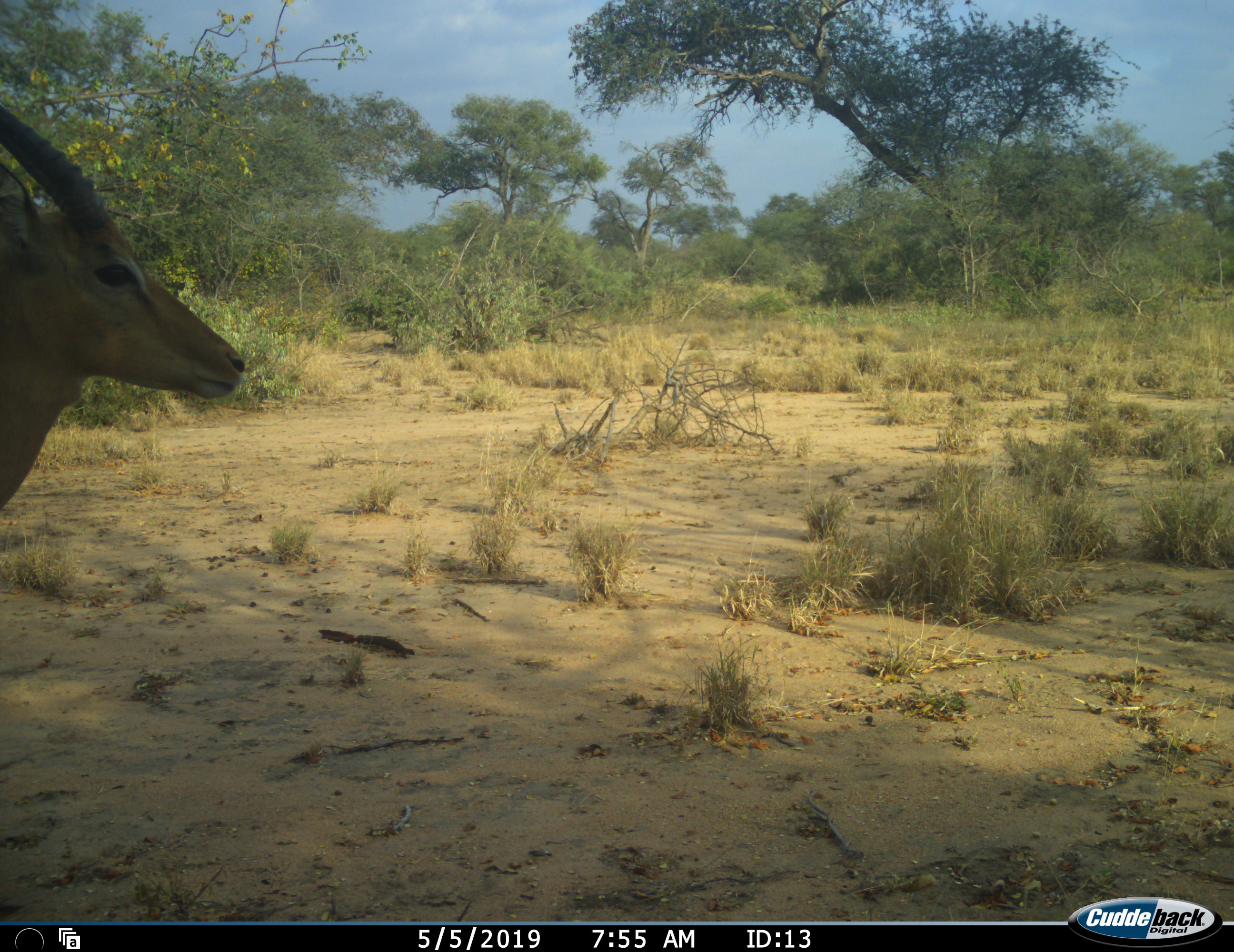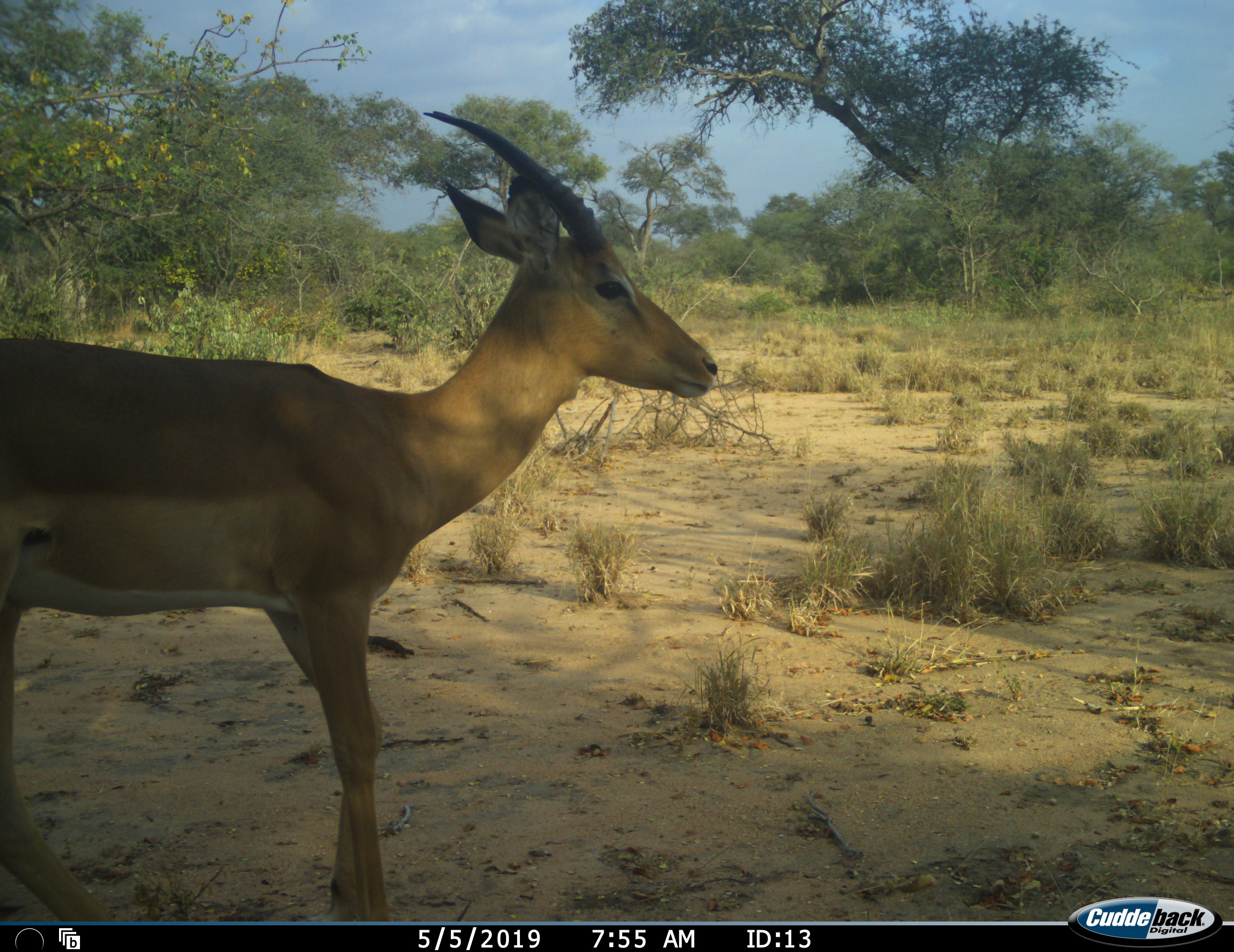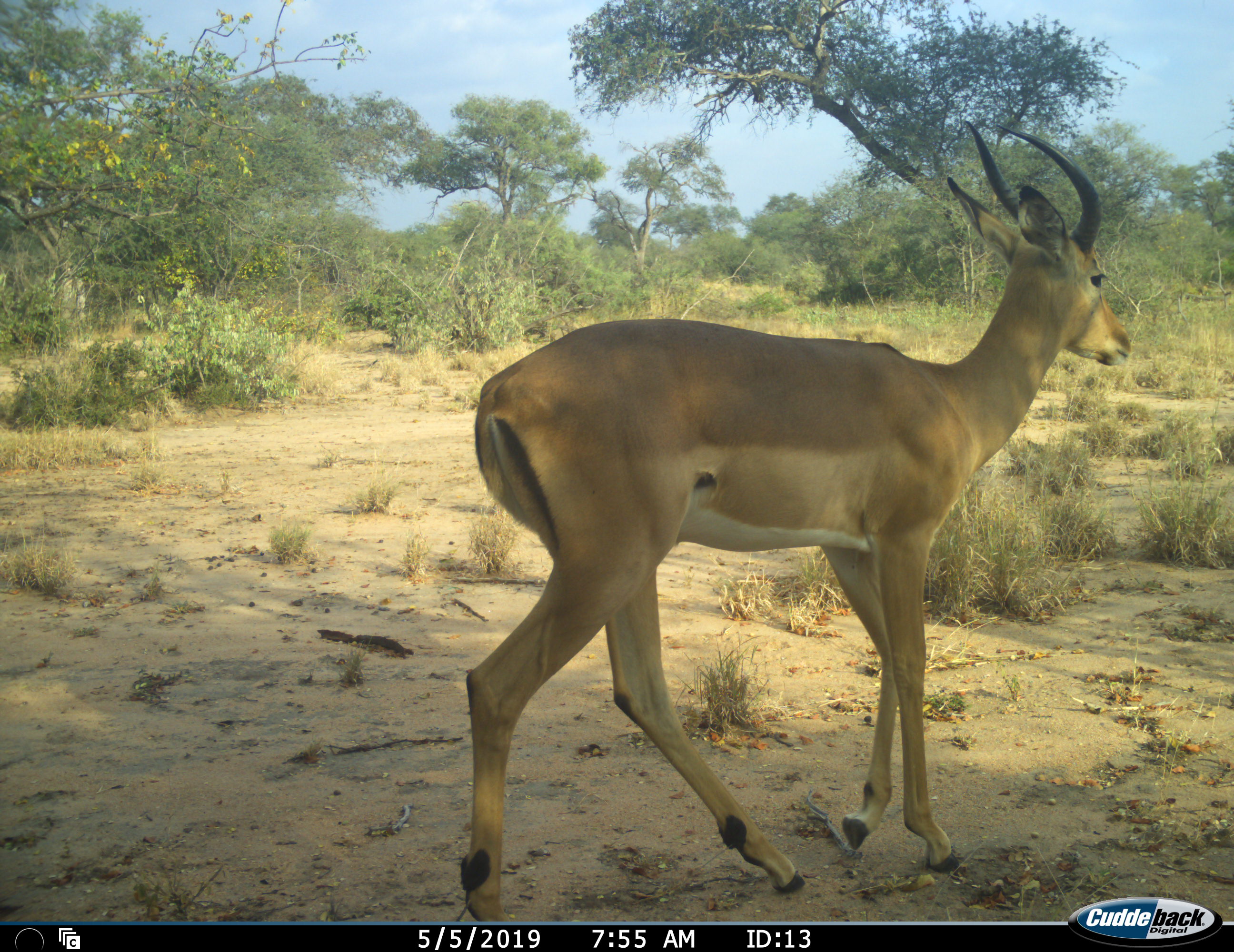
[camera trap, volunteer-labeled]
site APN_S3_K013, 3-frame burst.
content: unidentified animal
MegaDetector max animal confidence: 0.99